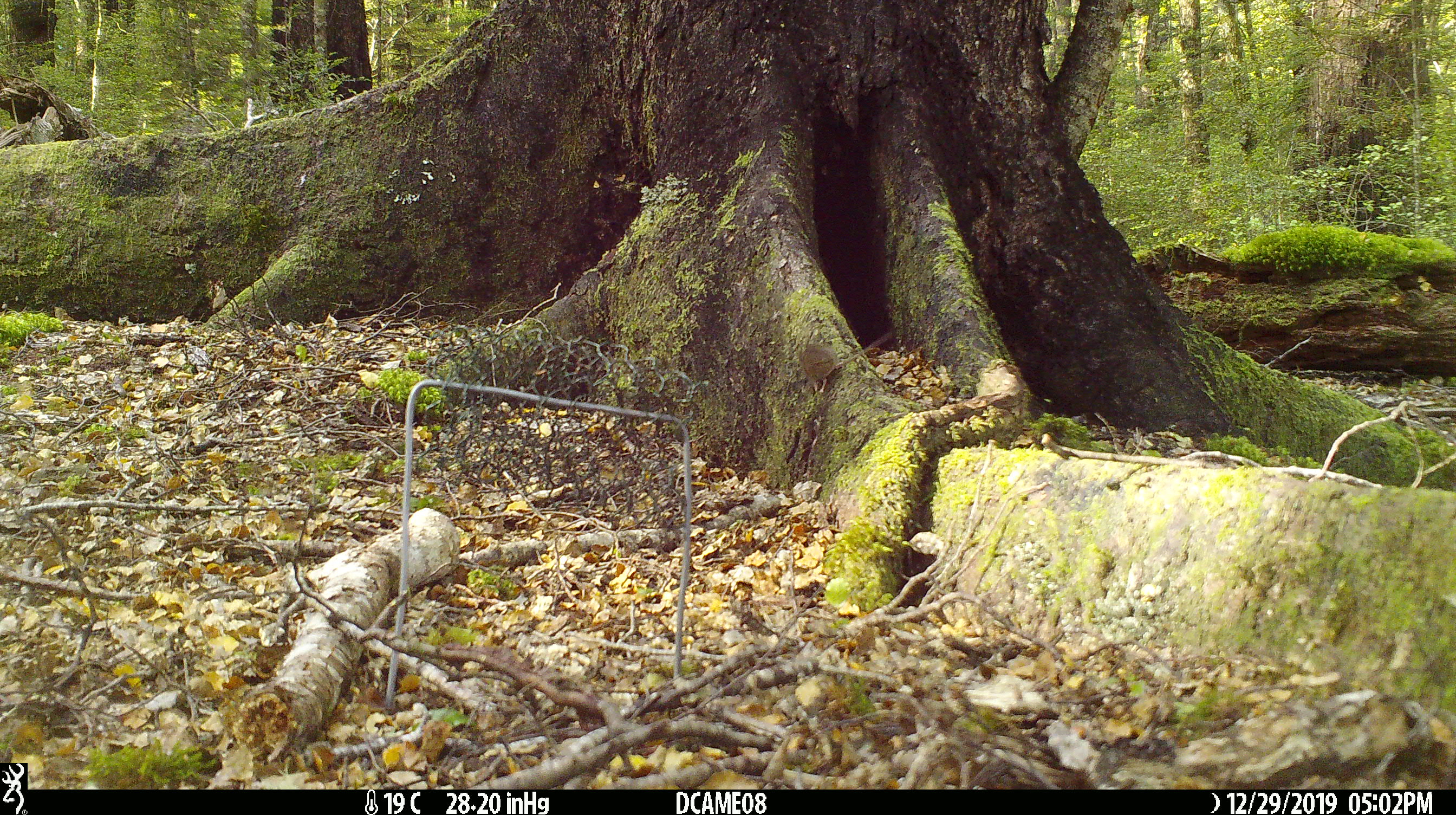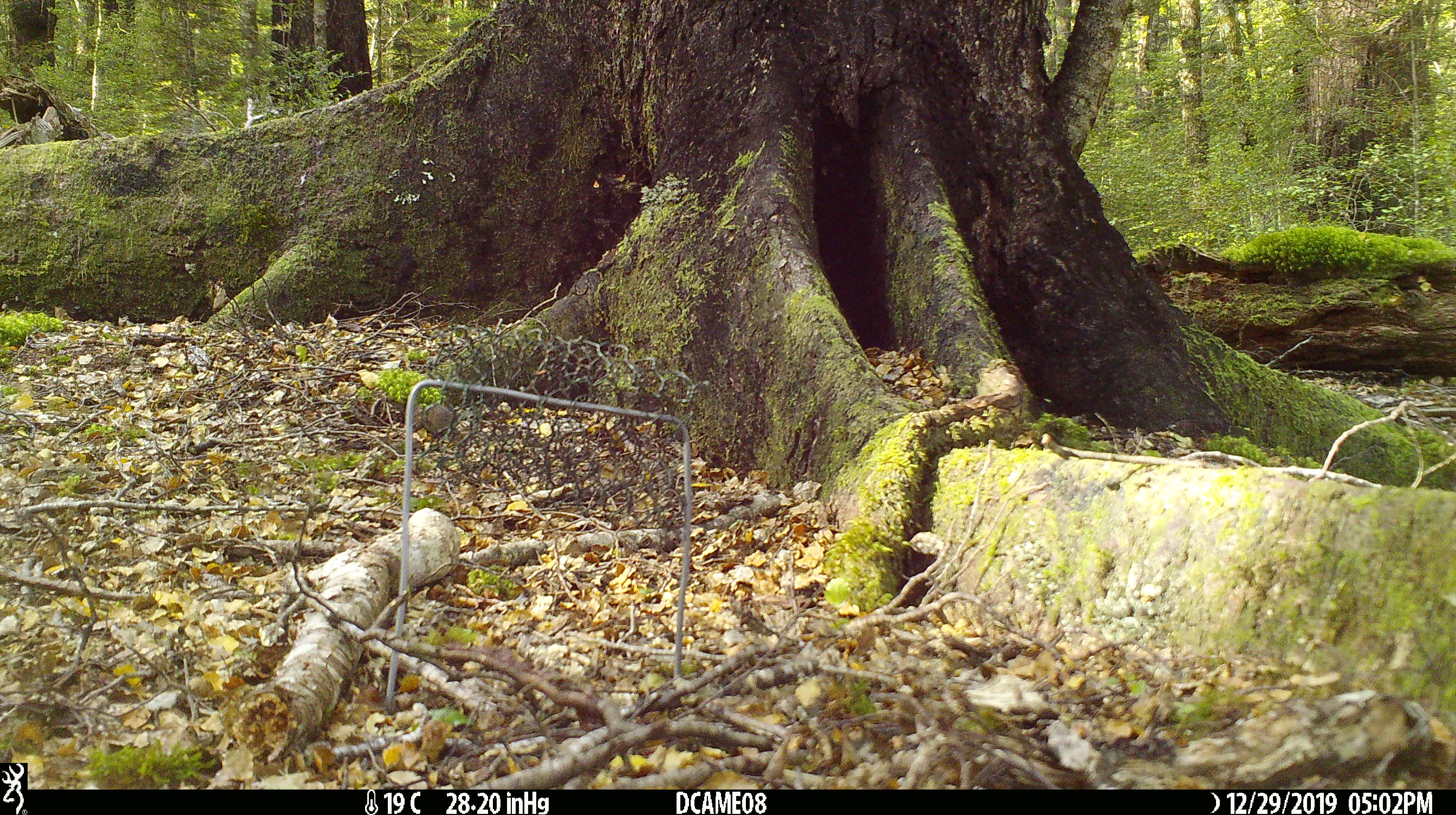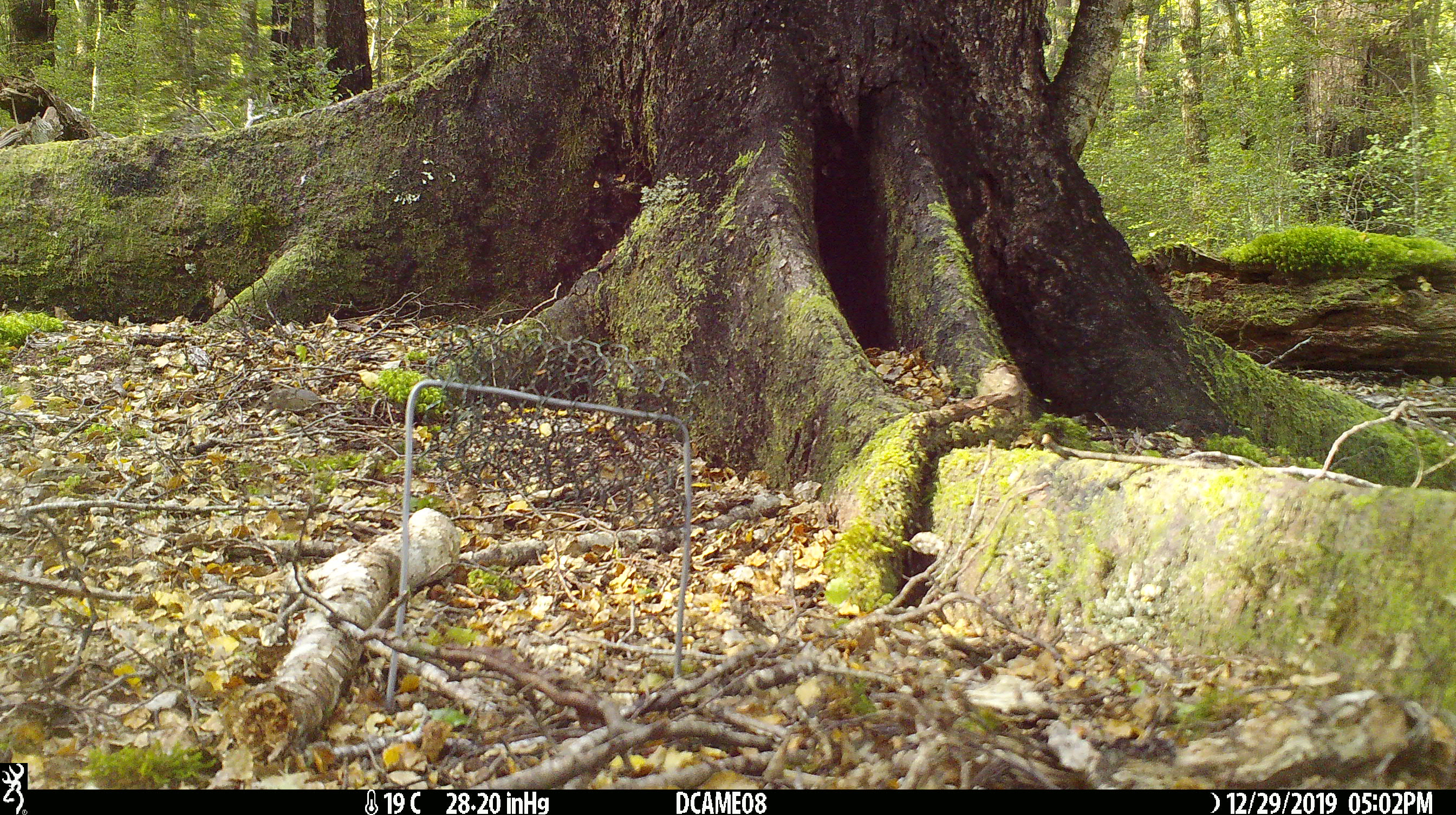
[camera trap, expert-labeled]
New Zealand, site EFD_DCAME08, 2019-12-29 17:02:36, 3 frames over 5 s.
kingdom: Animalia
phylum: Chordata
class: Mammalia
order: Rodentia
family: Muridae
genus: Mus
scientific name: Mus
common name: mouse